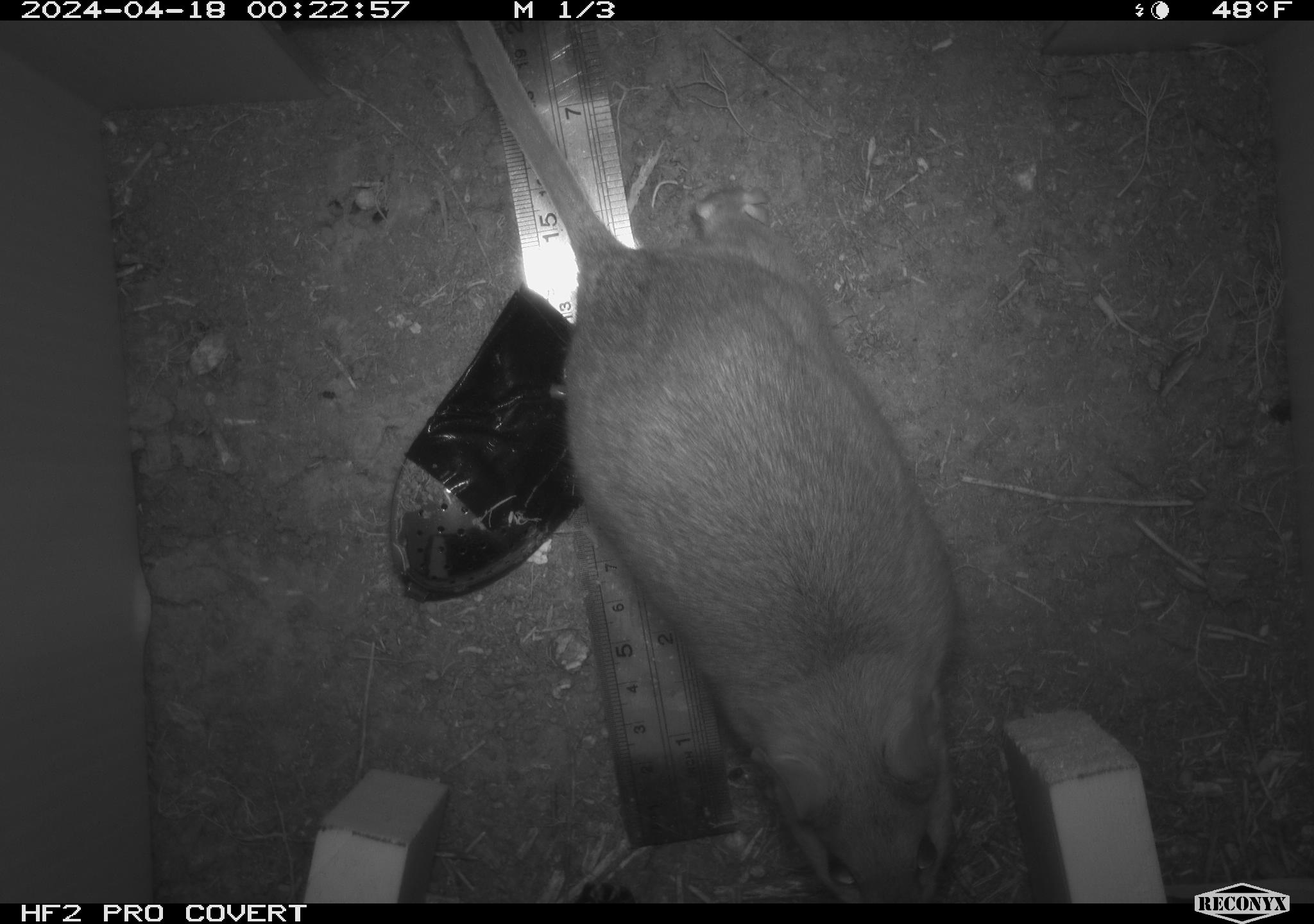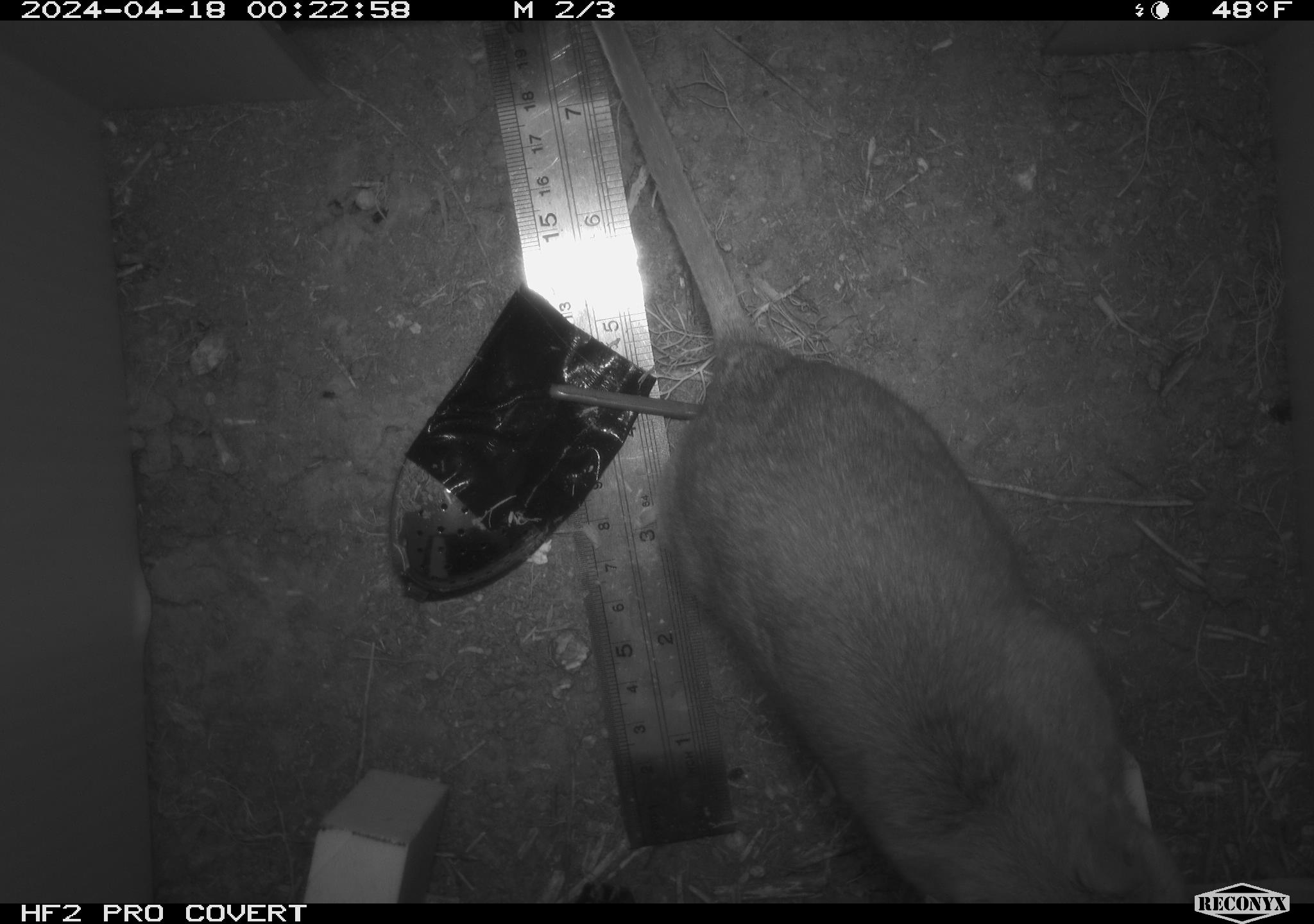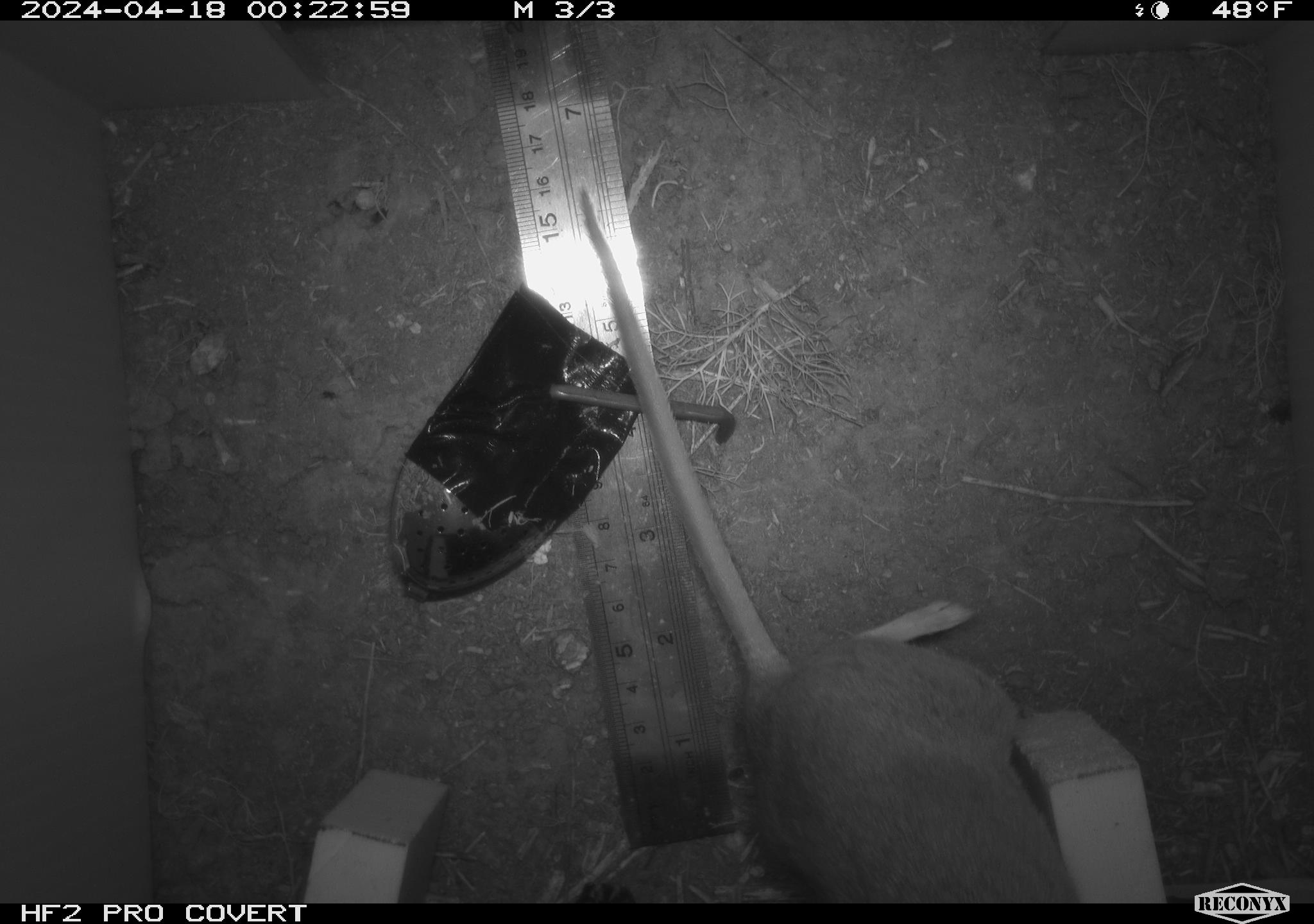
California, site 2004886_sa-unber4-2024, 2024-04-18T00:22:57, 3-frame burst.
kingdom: Animalia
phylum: Chordata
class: Mammalia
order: Rodentia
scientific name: Rodentia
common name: woodrat or rat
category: woodrat or rat species